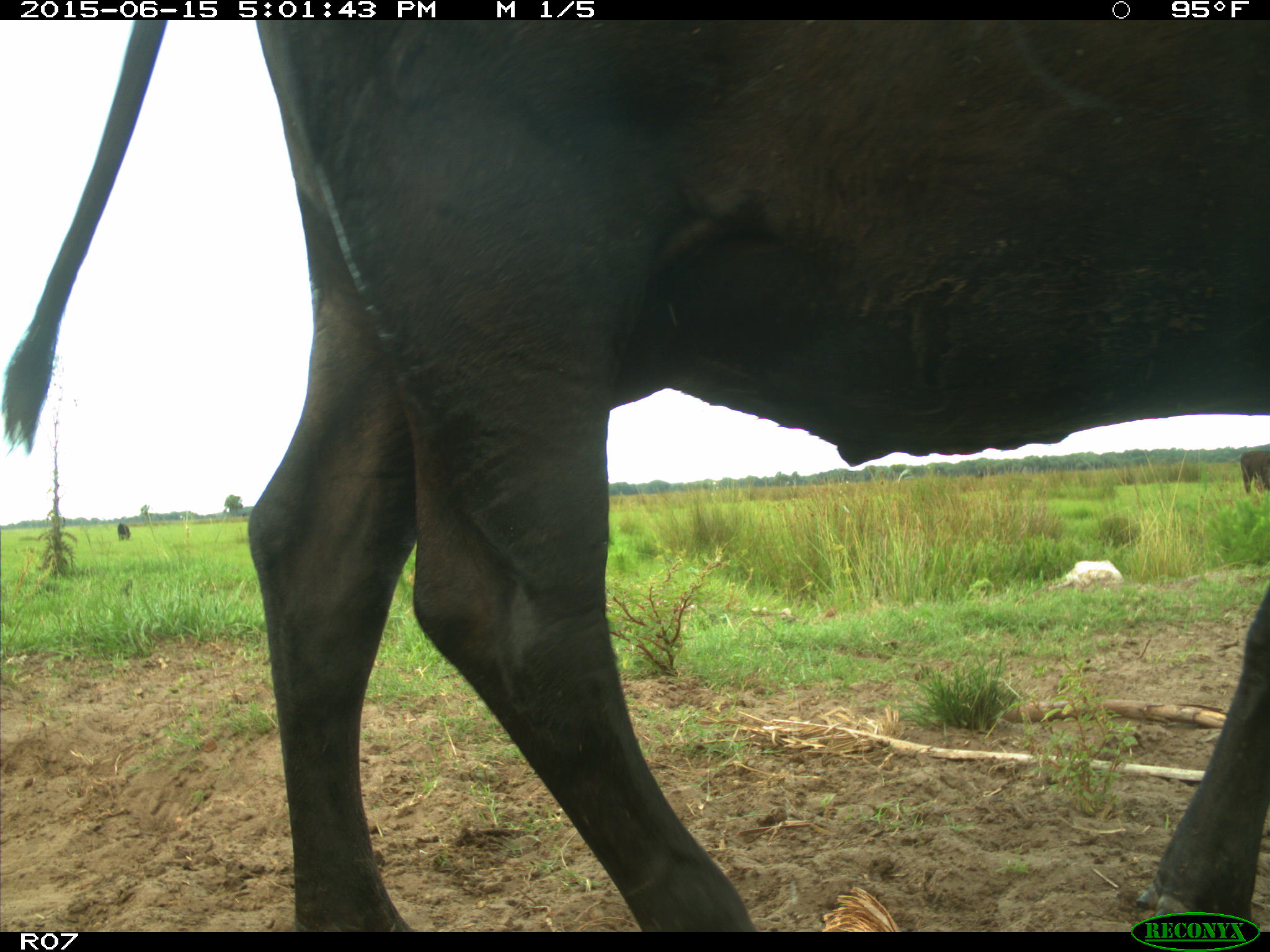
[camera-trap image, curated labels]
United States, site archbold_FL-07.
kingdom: Animalia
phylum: Chordata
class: Mammalia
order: Artiodactyla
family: Bovidae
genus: Bos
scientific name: Bos taurus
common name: domestic cow